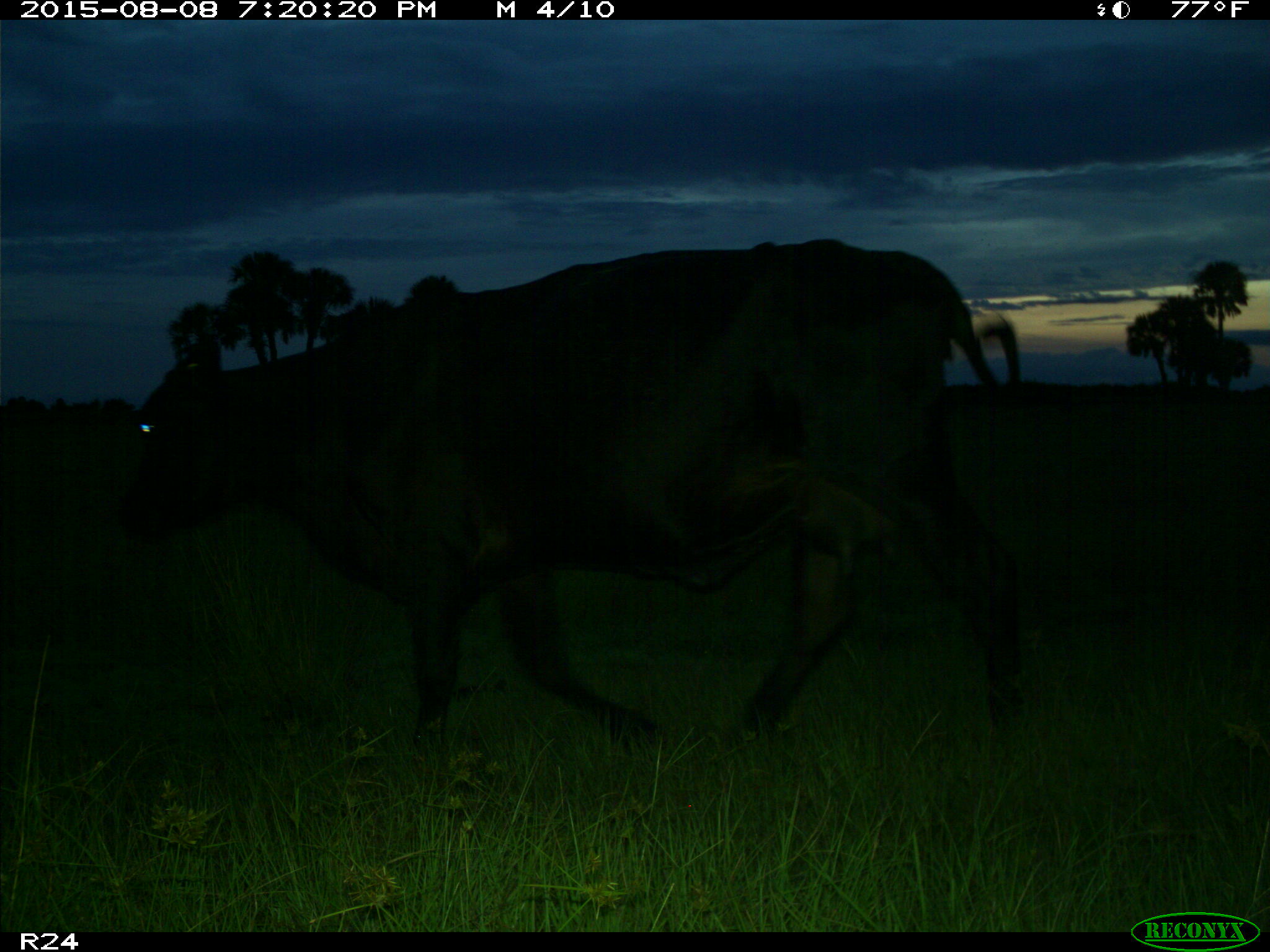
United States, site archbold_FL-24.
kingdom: Animalia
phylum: Chordata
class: Mammalia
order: Artiodactyla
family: Bovidae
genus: Bos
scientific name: Bos taurus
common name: domestic cow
Bos taurus (domestic cow).